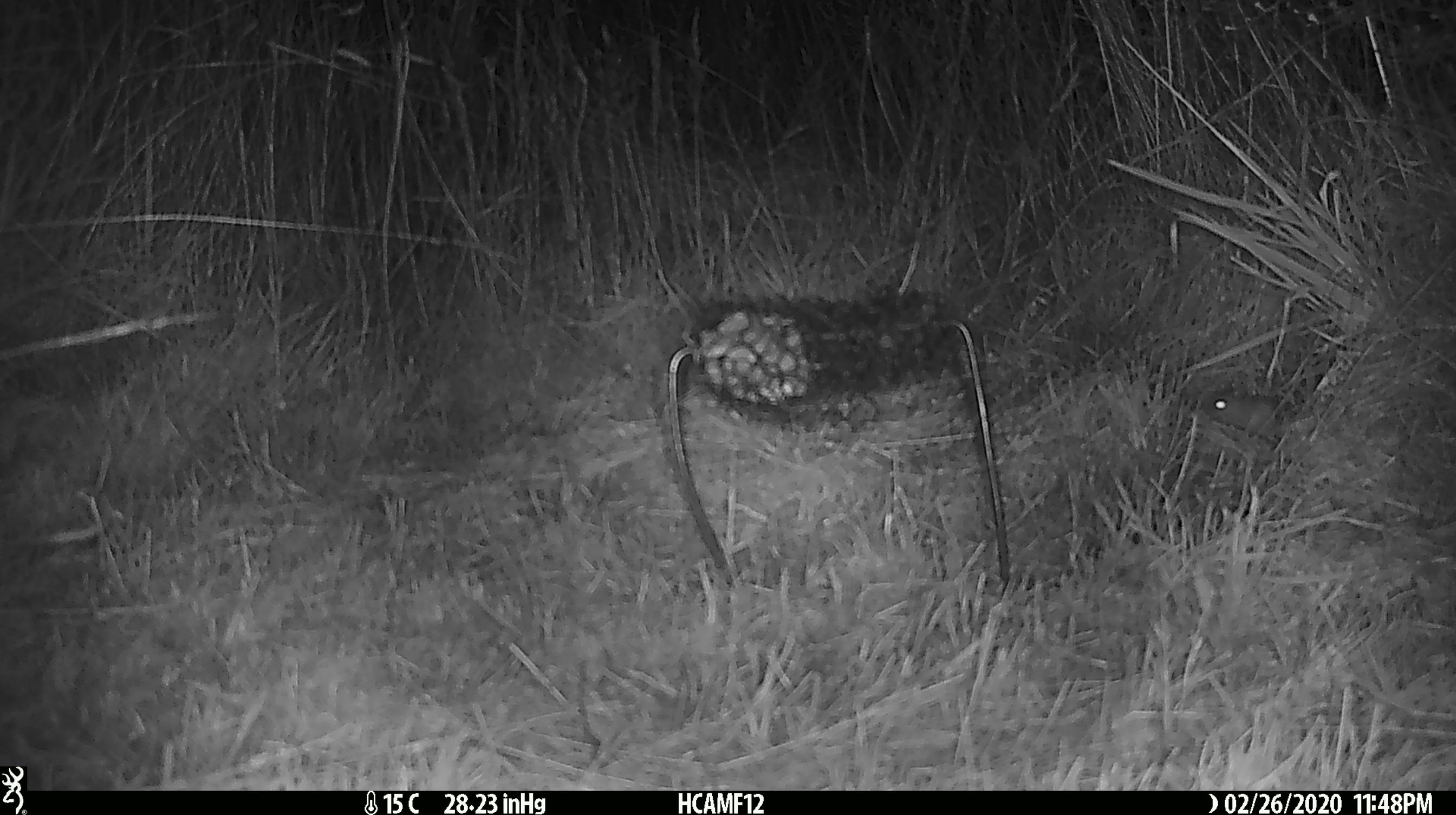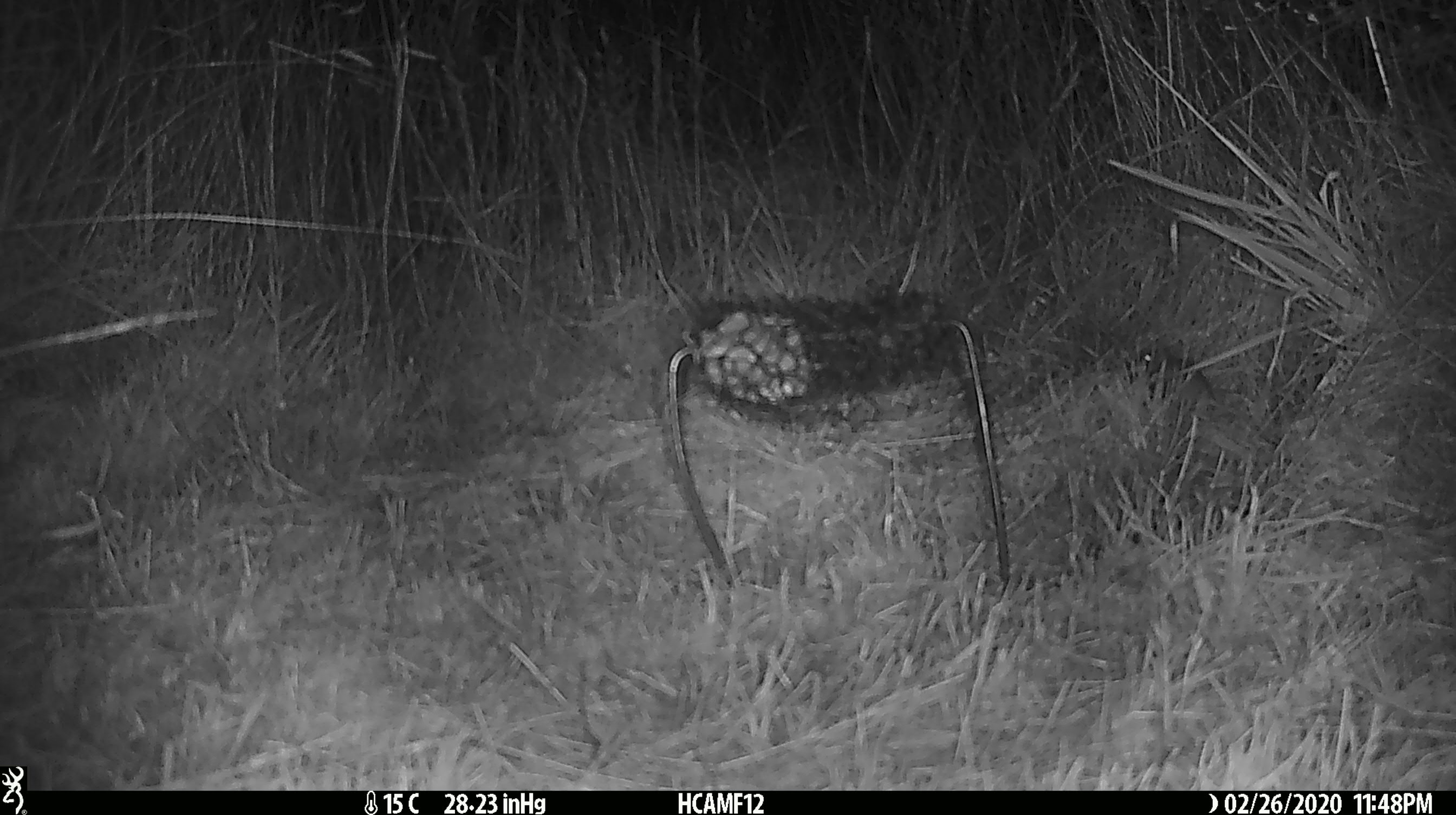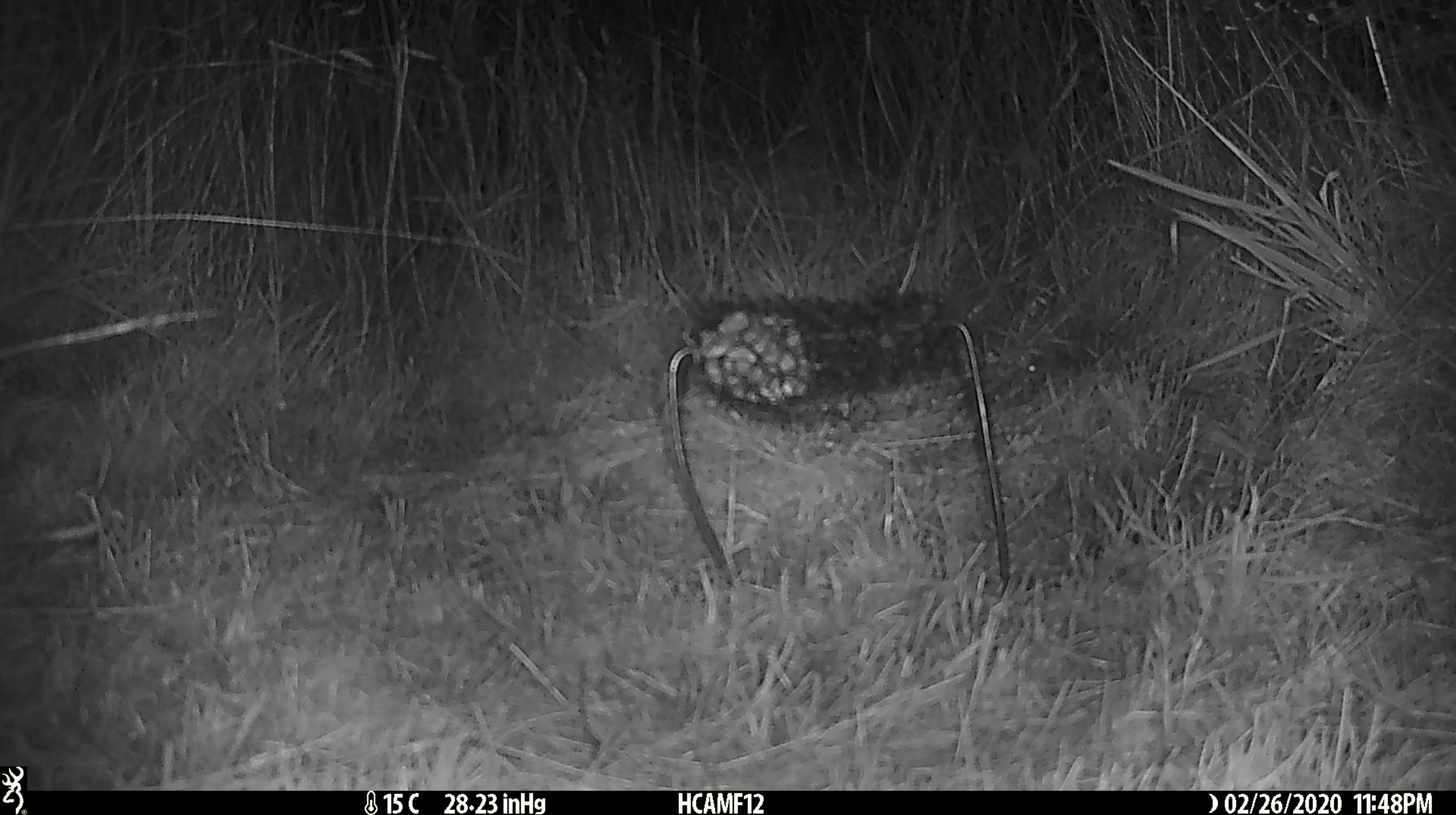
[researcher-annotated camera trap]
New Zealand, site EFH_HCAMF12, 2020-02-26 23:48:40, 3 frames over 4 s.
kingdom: Animalia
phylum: Chordata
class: Mammalia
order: Rodentia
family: Muridae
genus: Mus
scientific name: Mus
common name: mouse